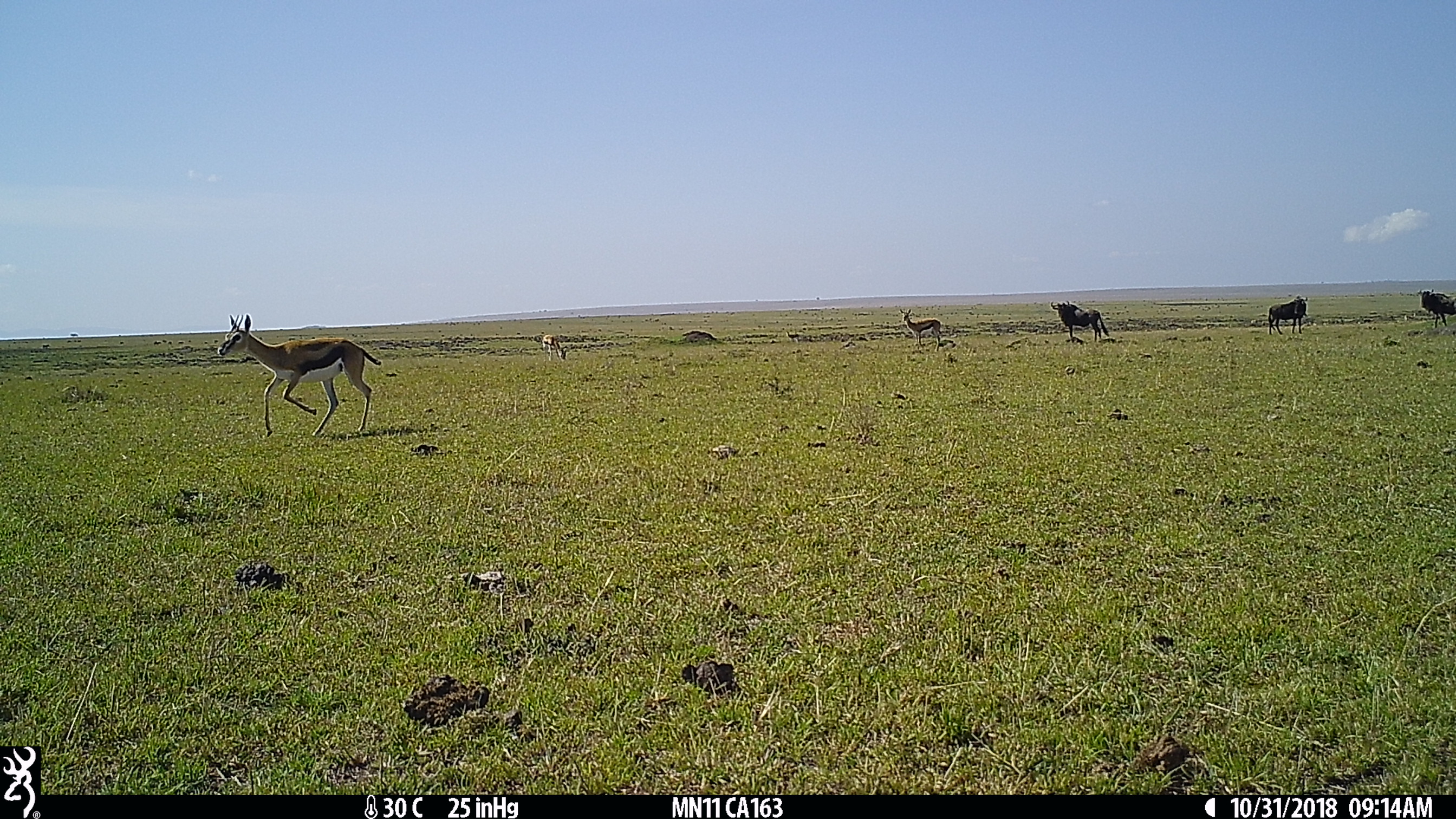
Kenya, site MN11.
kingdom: Animalia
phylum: Chordata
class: Mammalia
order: Artiodactyla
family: Bovidae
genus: Connochaetes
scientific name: Connochaetes taurinus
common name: blue wildebeest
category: wildebeest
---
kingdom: Animalia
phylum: Chordata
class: Mammalia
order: Artiodactyla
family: Bovidae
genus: Eudorcas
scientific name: Eudorcas thomsonii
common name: thomon's gazelle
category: gazelle thomsons